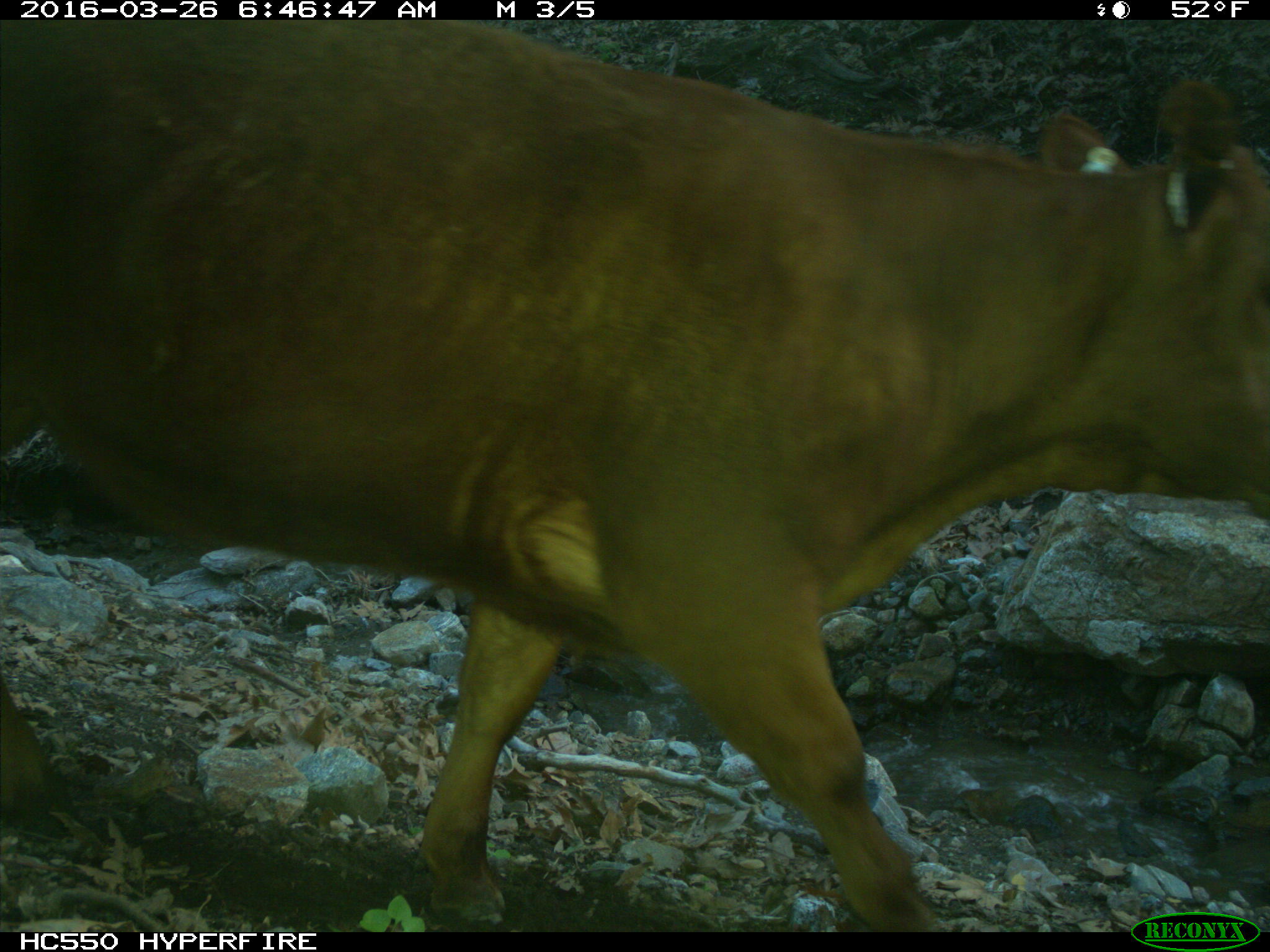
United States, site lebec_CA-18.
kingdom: Animalia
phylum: Chordata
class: Mammalia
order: Artiodactyla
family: Bovidae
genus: Bos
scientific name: Bos taurus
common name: domestic cow